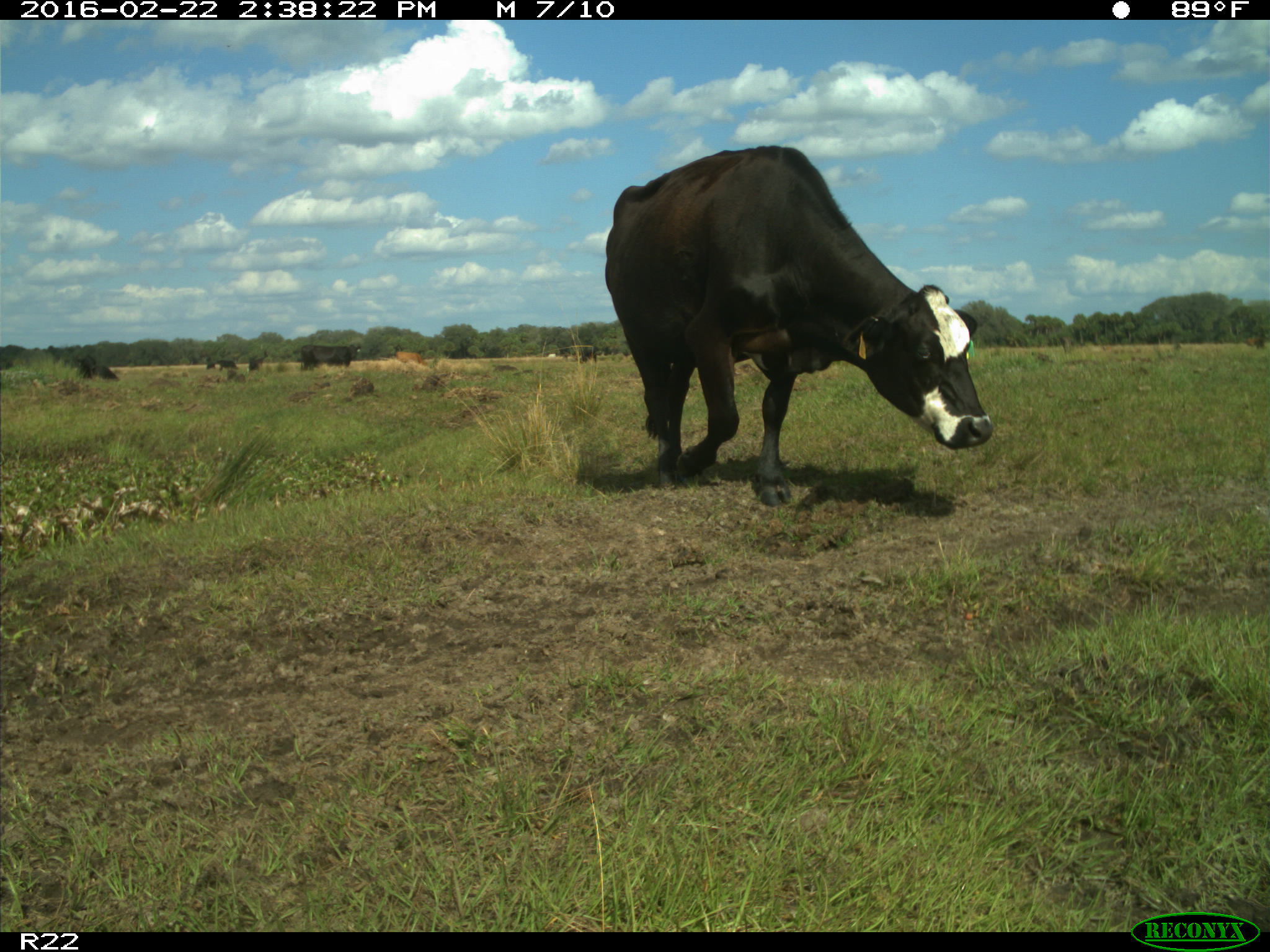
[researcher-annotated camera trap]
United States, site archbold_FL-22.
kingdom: Animalia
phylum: Chordata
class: Mammalia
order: Artiodactyla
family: Bovidae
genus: Bos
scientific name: Bos taurus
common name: domestic cow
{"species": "Bos taurus (domestic cow)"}